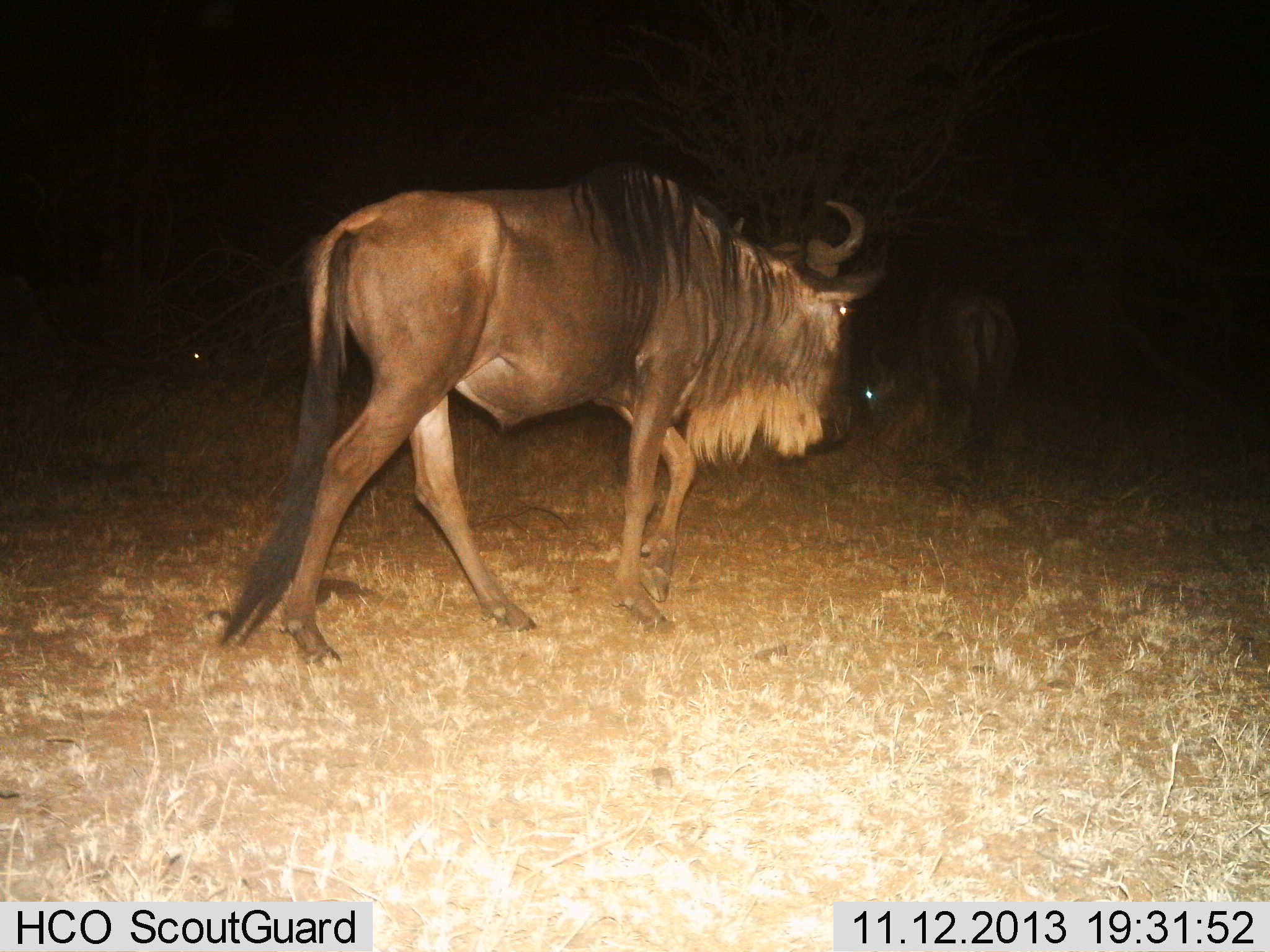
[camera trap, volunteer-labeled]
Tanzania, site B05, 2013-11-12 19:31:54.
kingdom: Animalia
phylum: Chordata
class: Mammalia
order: Artiodactyla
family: Bovidae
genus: Connochaetes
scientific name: Connochaetes taurinus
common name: blue wildebeest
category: wildebeest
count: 3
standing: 20%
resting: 0%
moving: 90%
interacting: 0%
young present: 0%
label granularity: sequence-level